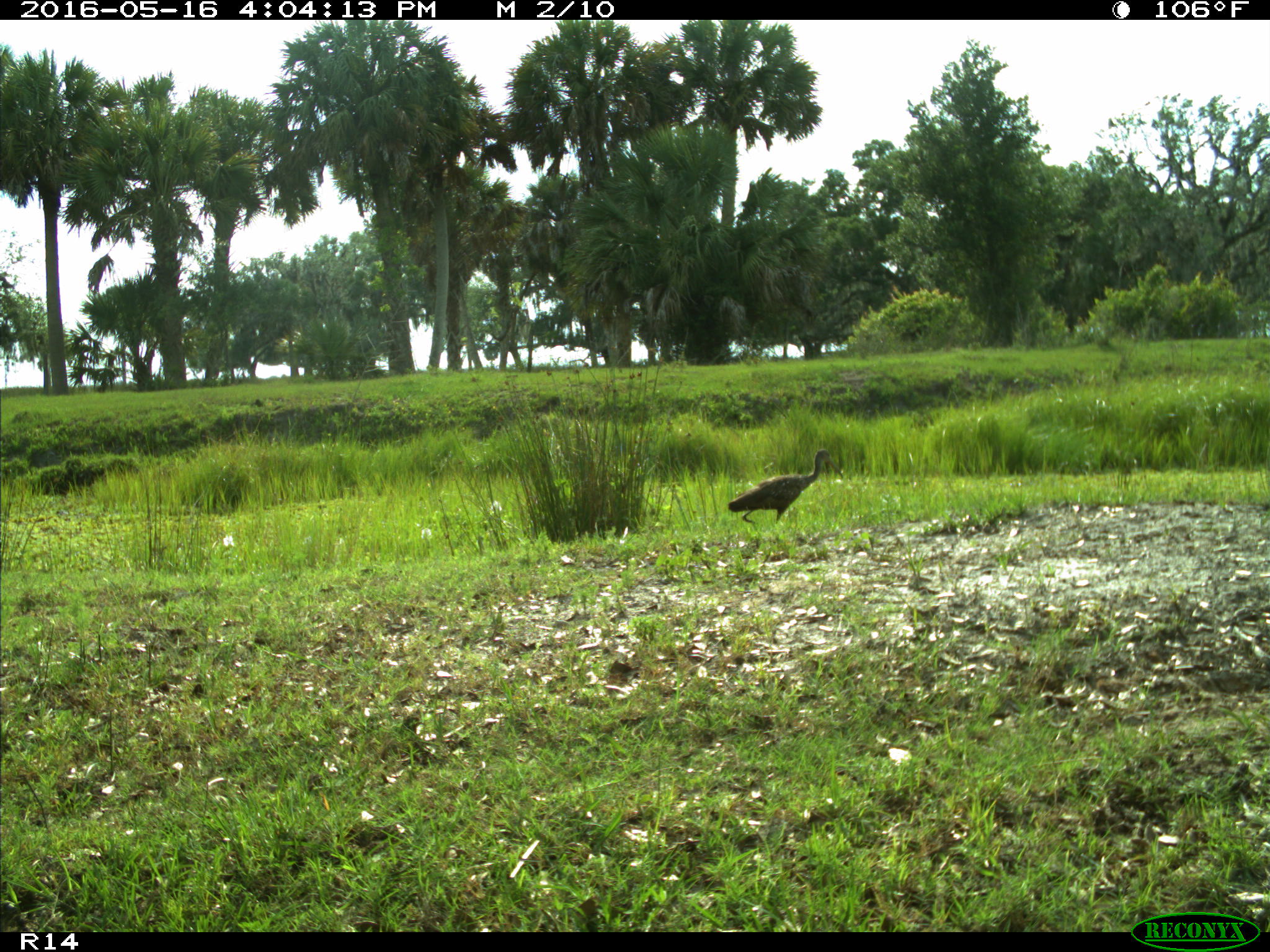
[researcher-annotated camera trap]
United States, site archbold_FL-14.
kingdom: Animalia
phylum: Chordata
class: Aves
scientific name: Aves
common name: birds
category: unidentified bird